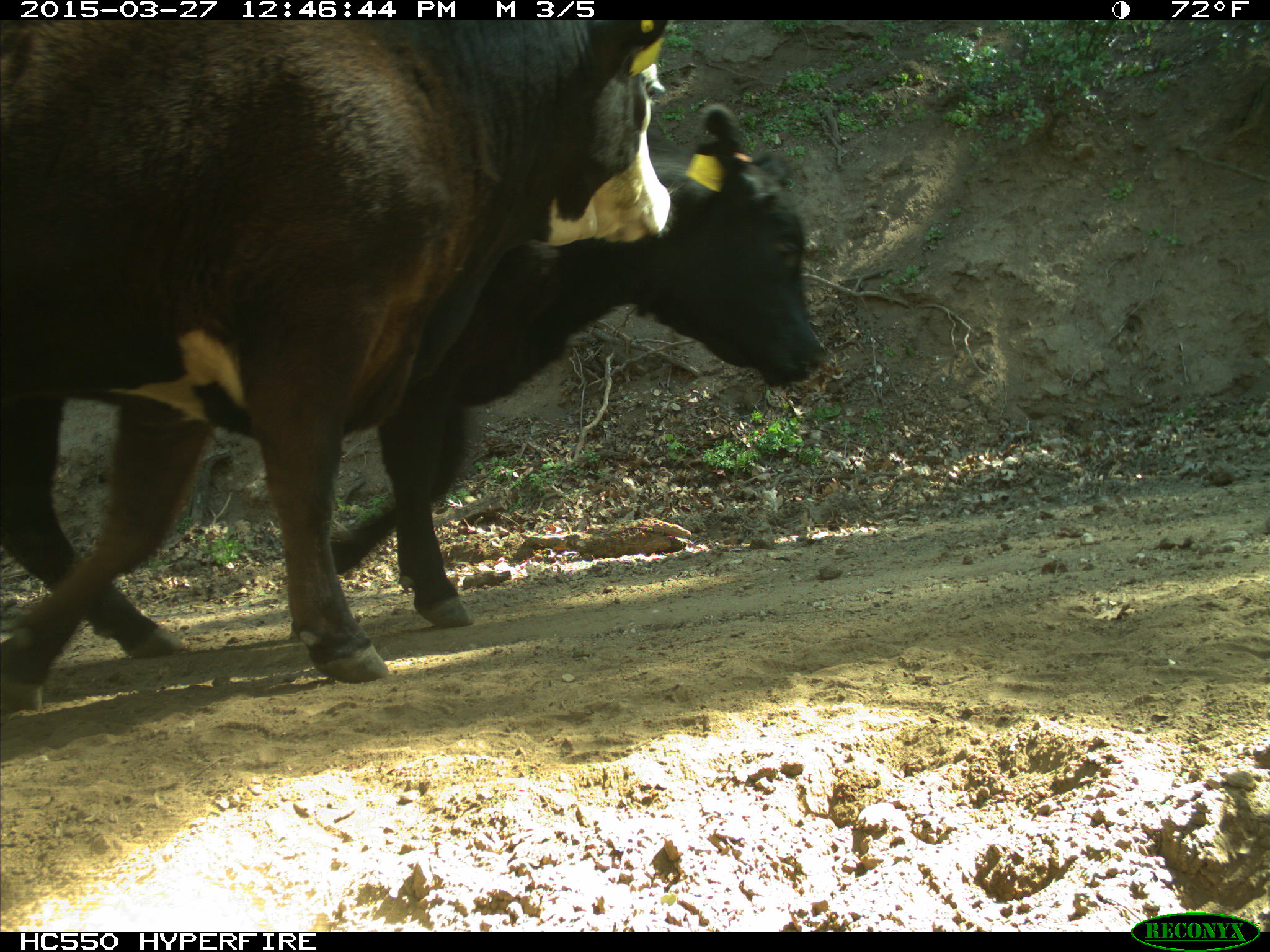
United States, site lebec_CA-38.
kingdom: Animalia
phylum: Chordata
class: Mammalia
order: Artiodactyla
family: Bovidae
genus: Bos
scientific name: Bos taurus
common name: domestic cow